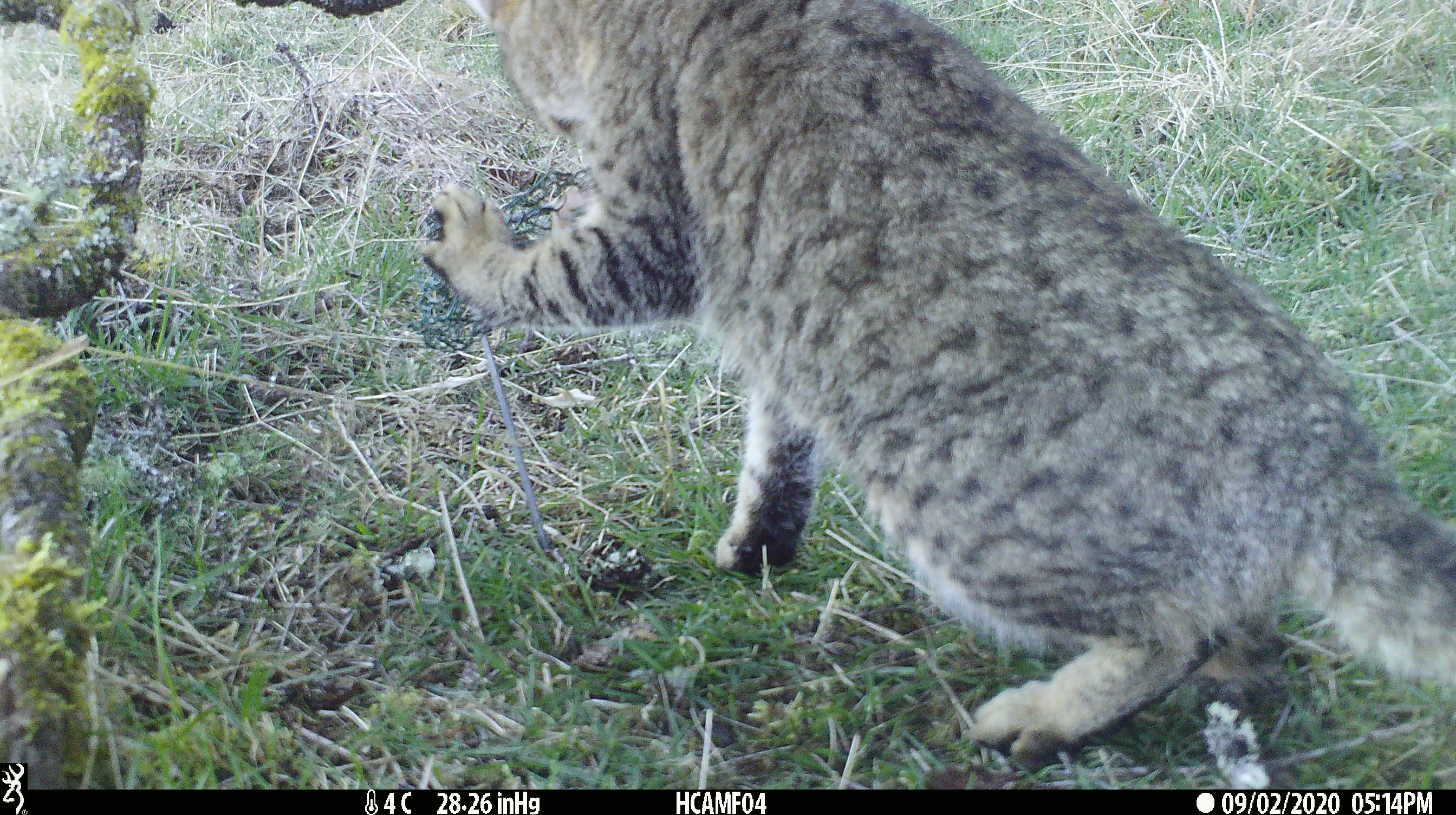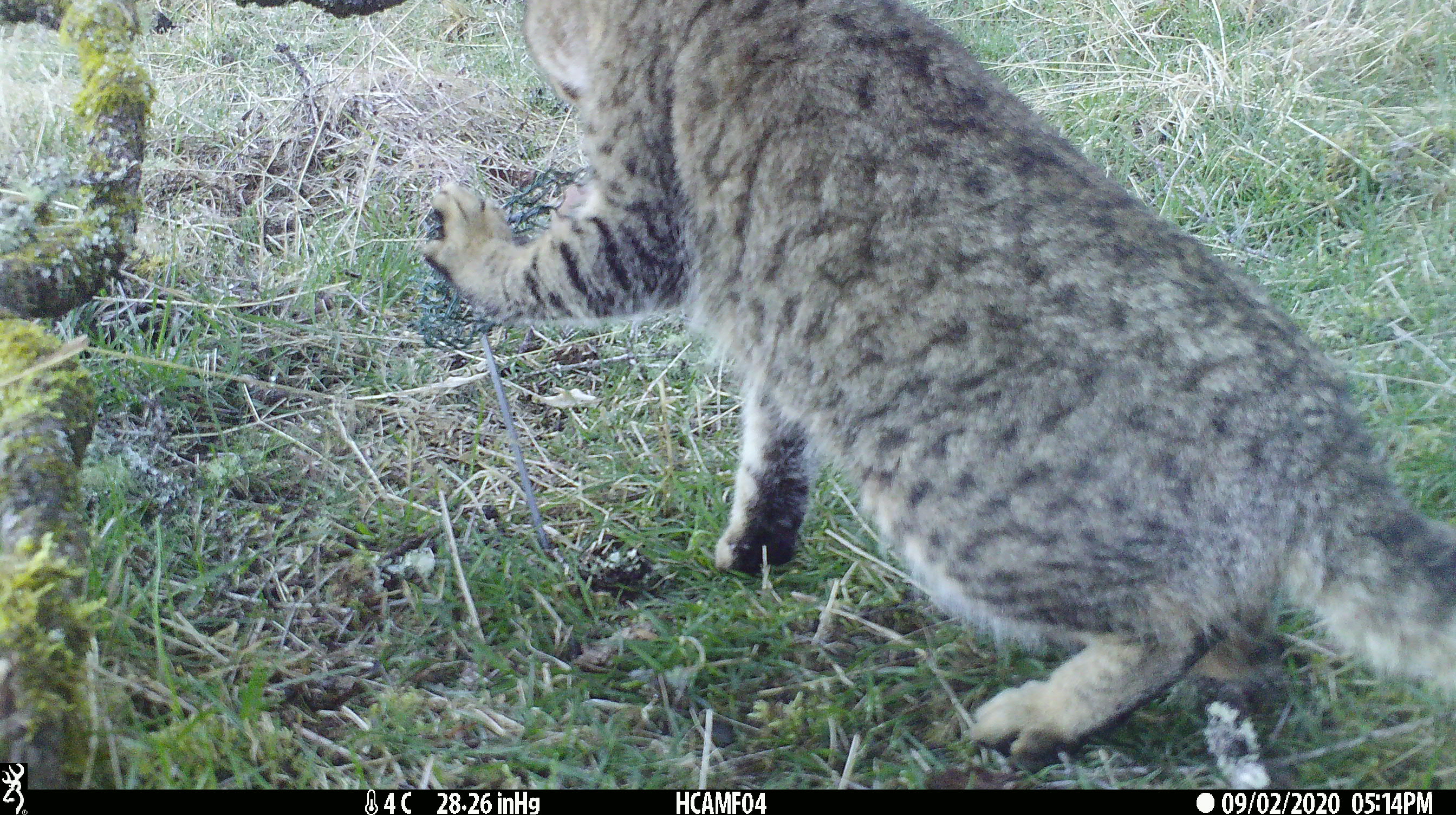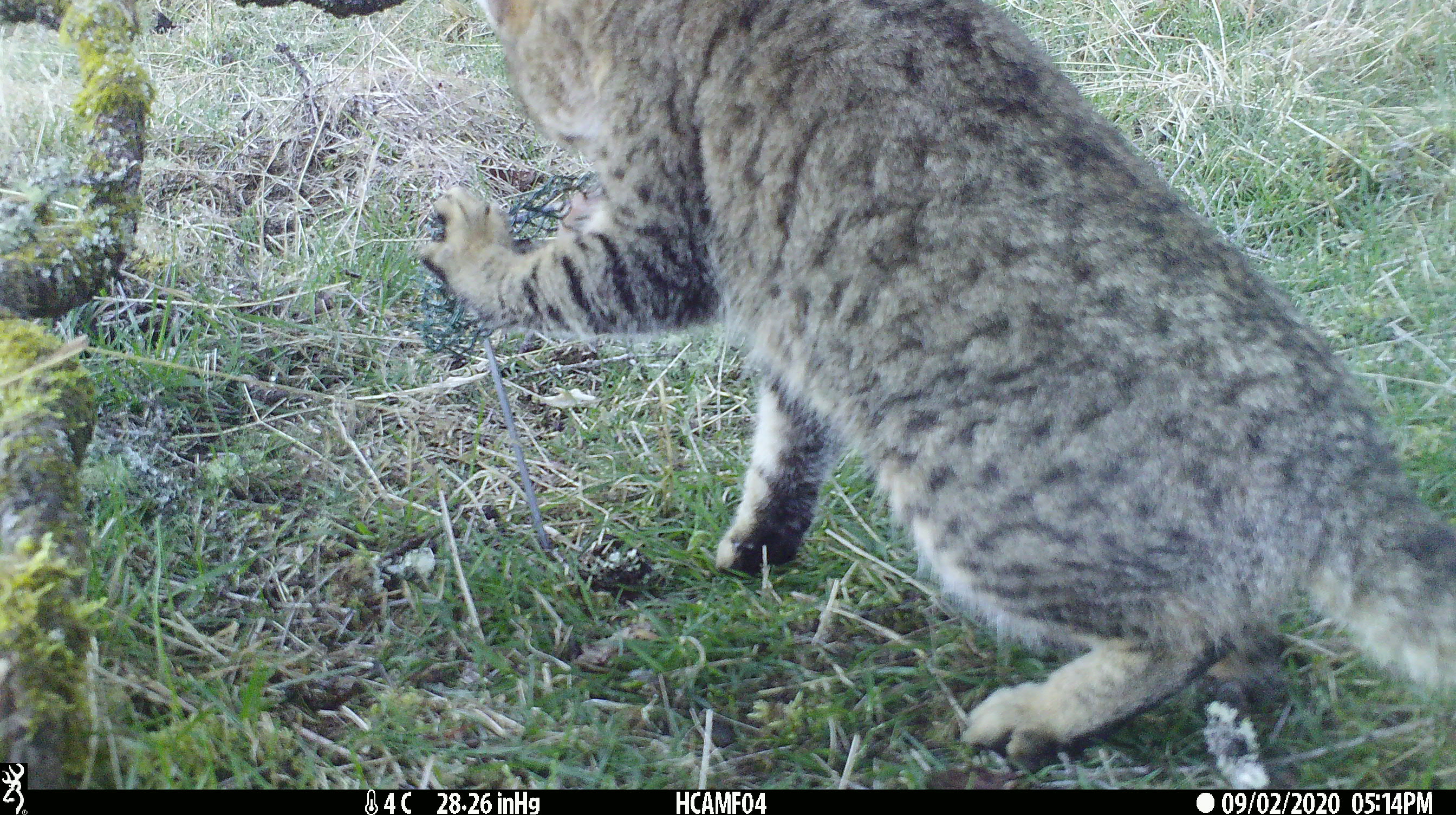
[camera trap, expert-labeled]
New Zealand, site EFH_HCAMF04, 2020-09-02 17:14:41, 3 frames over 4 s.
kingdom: Animalia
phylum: Chordata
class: Mammalia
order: Carnivora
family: Felidae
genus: Felis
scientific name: Felis catus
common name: domestic cat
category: cat